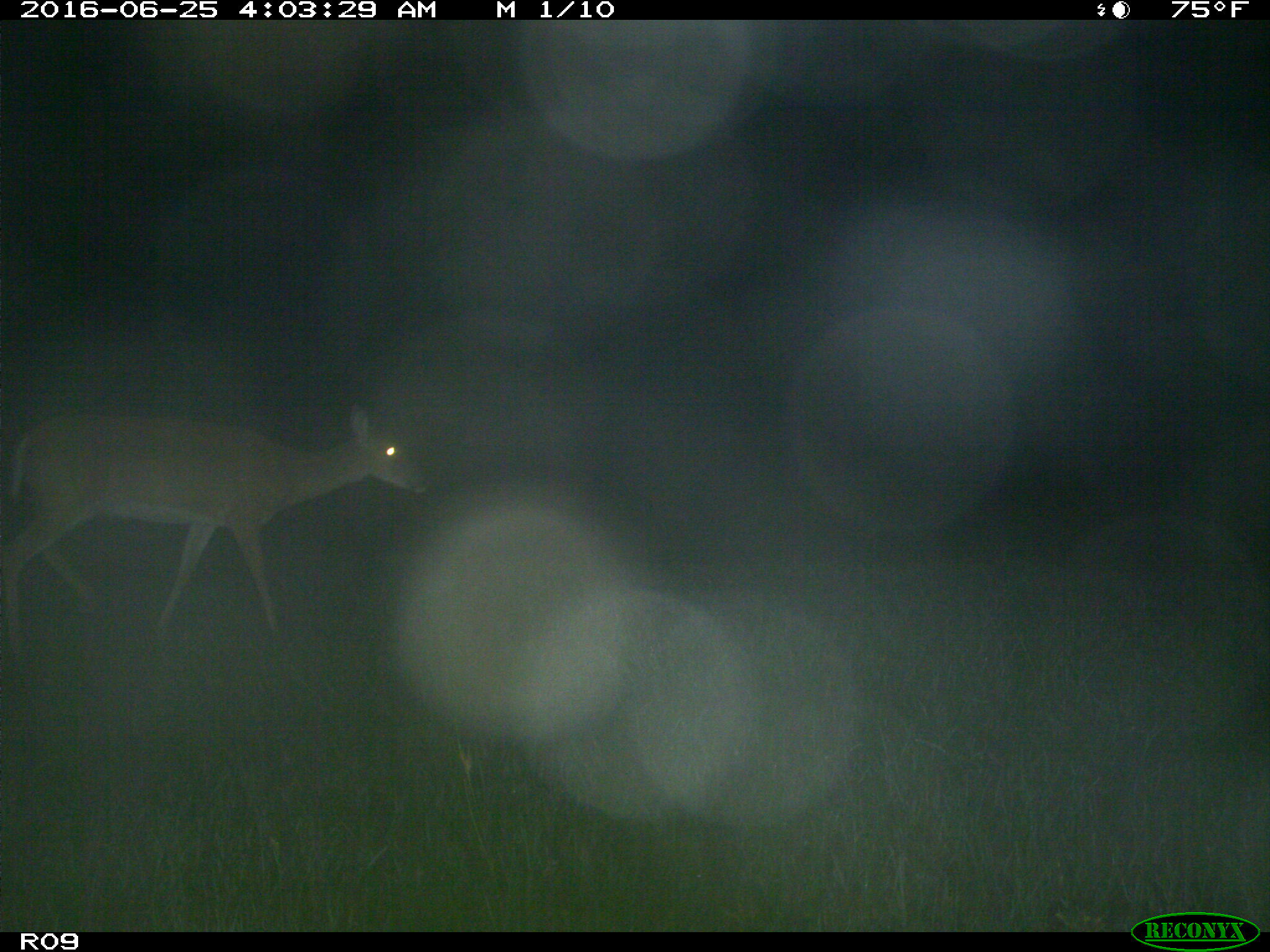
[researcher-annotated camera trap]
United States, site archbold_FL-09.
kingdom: Animalia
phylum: Chordata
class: Mammalia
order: Artiodactyla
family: Cervidae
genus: Odocoileus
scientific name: Odocoileus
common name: deer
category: unidentified deer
Unidentified deer (deer) (Odocoileus).